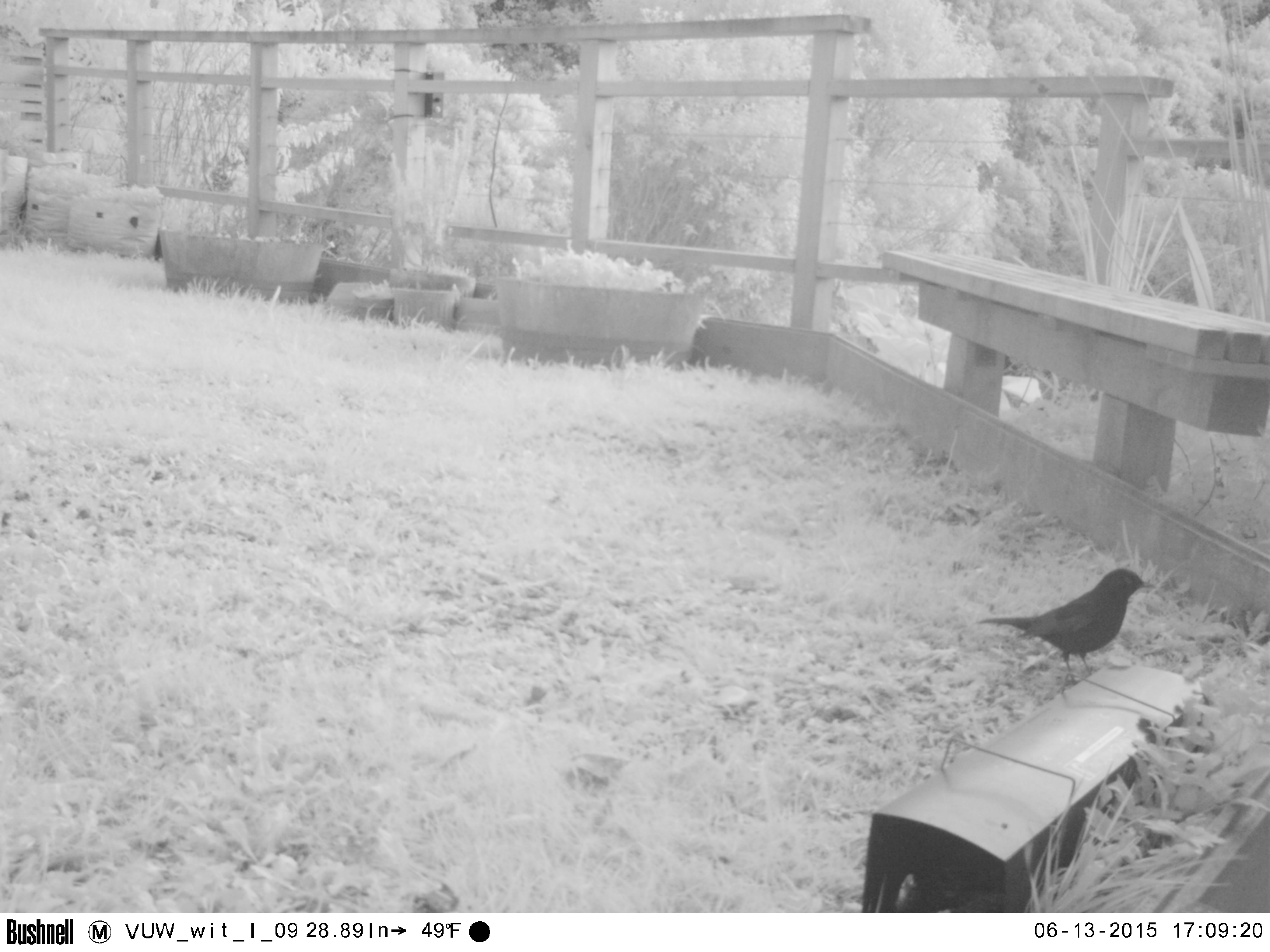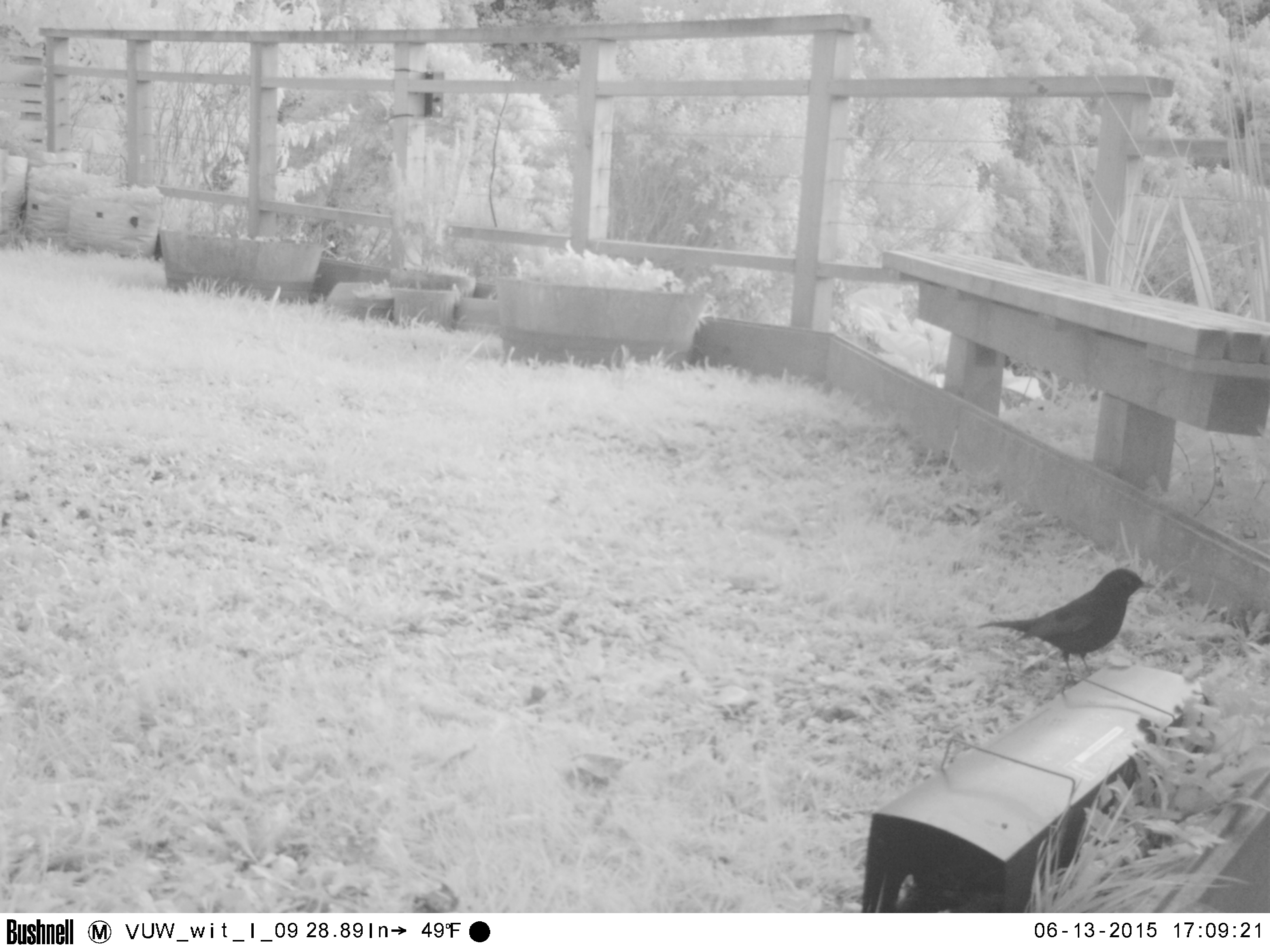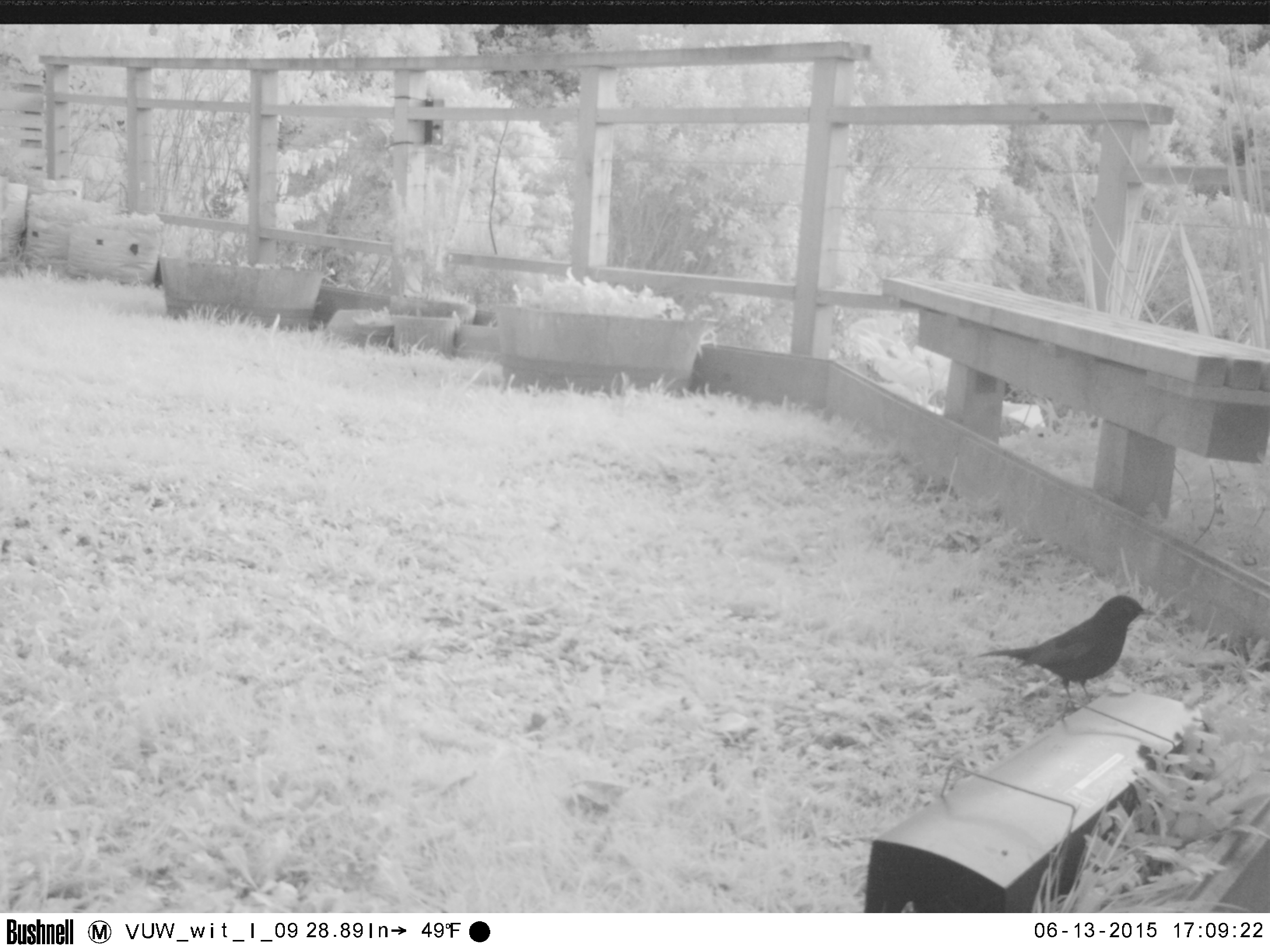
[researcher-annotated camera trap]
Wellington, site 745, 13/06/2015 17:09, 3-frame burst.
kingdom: Animalia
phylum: Chordata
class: Aves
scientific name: Aves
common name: bird